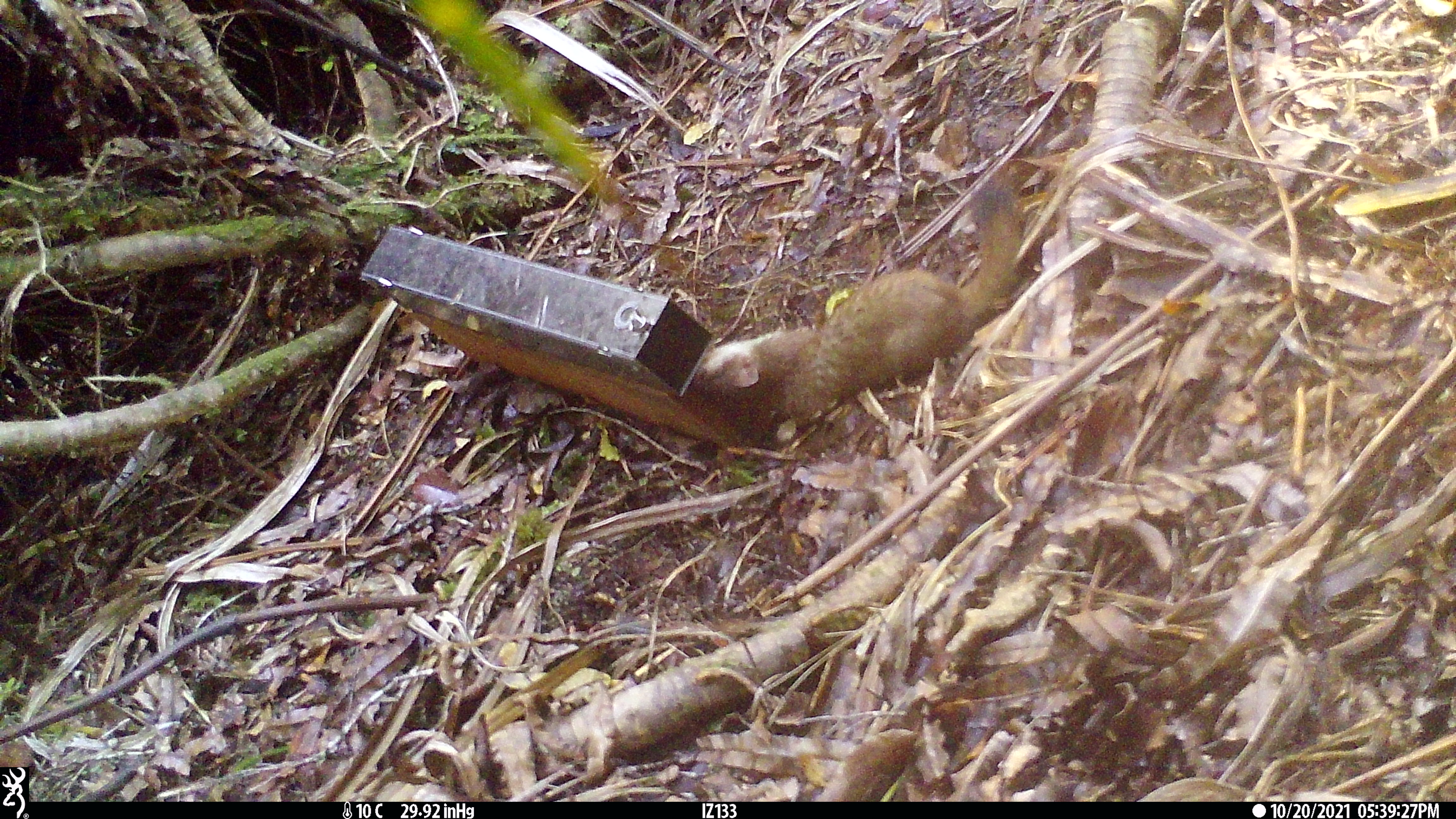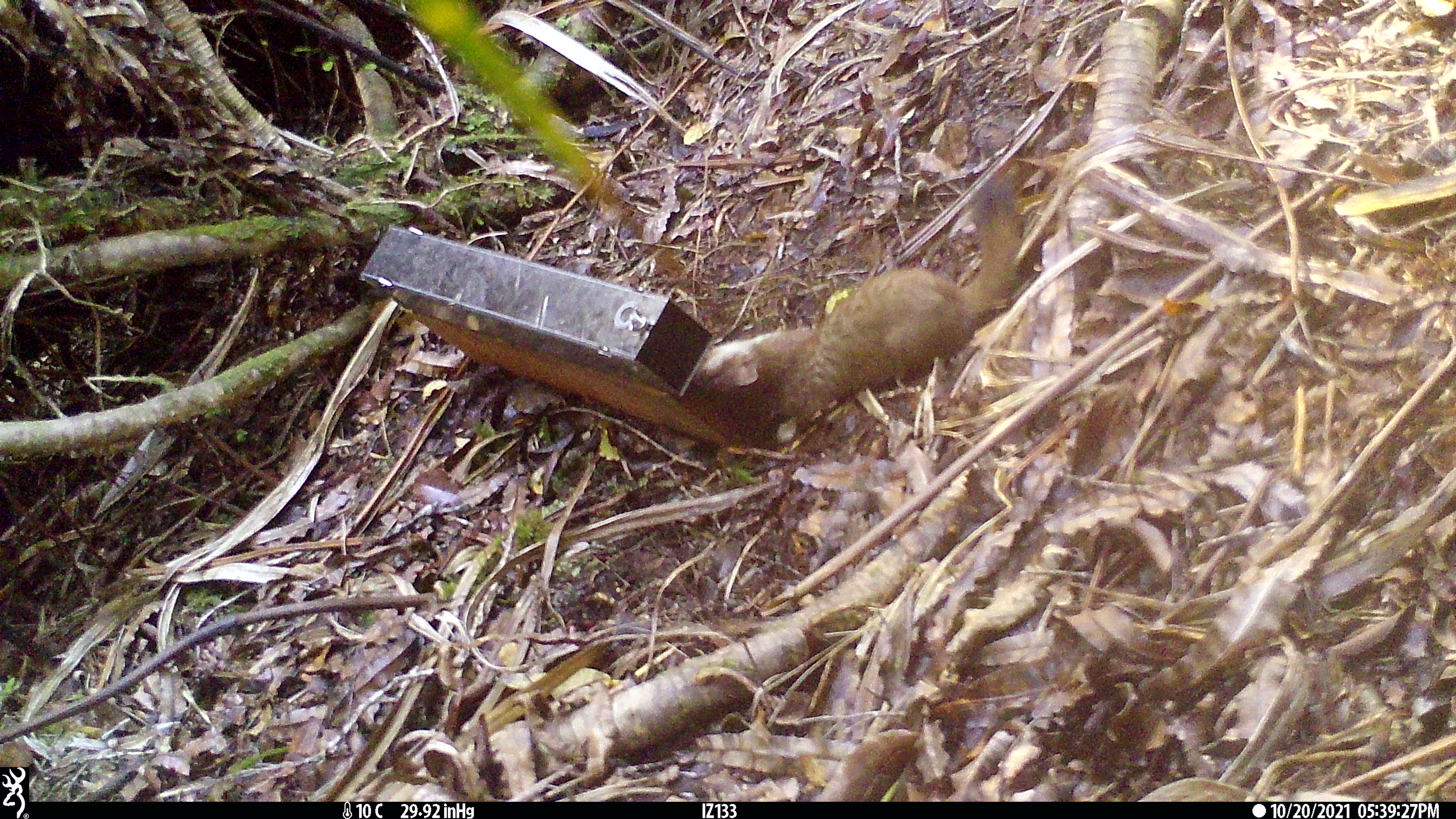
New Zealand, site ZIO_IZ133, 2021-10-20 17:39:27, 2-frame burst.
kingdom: Animalia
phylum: Chordata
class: Mammalia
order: Carnivora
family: Mustelidae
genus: Mustela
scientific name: Mustela erminea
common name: stoat